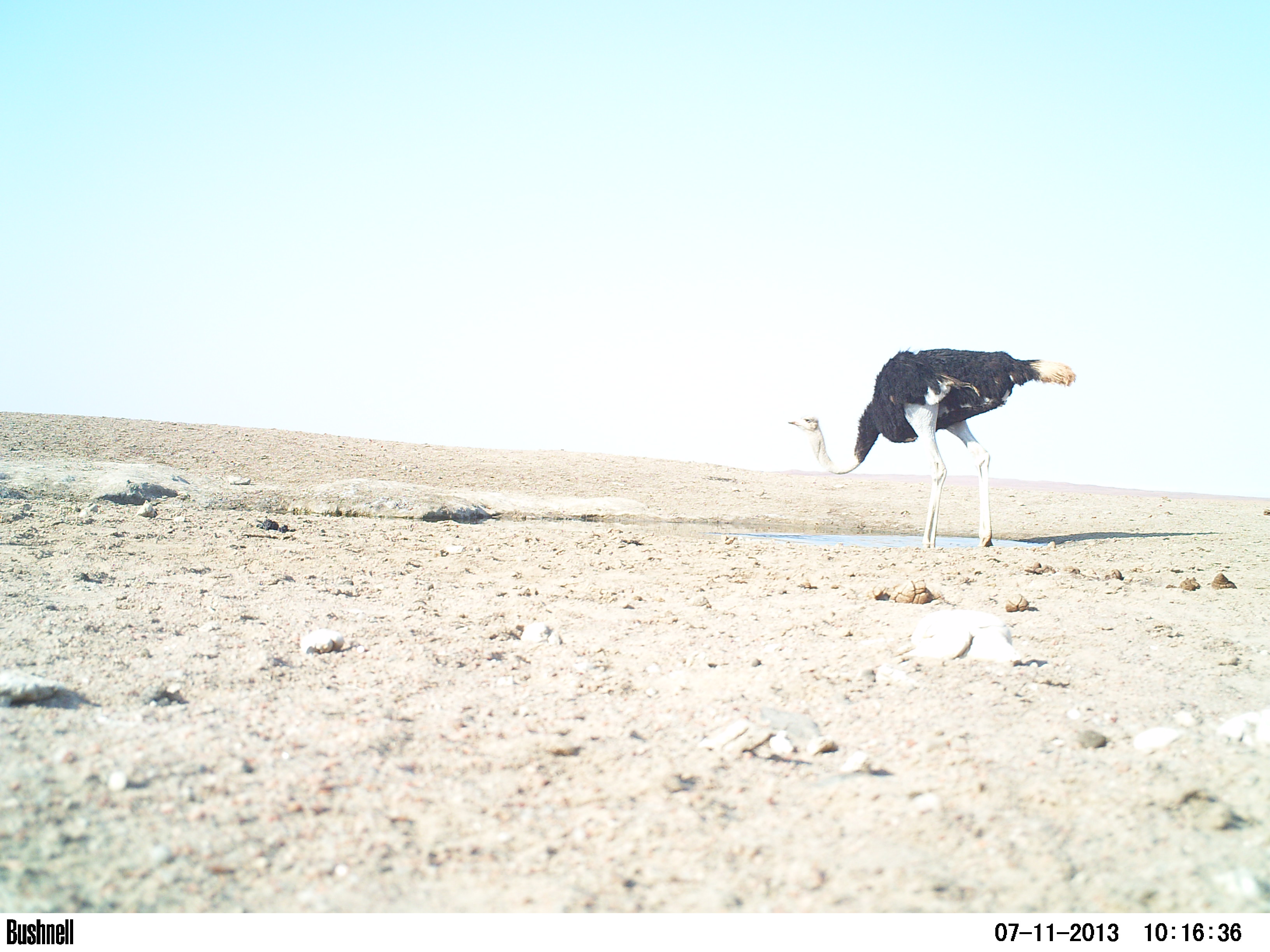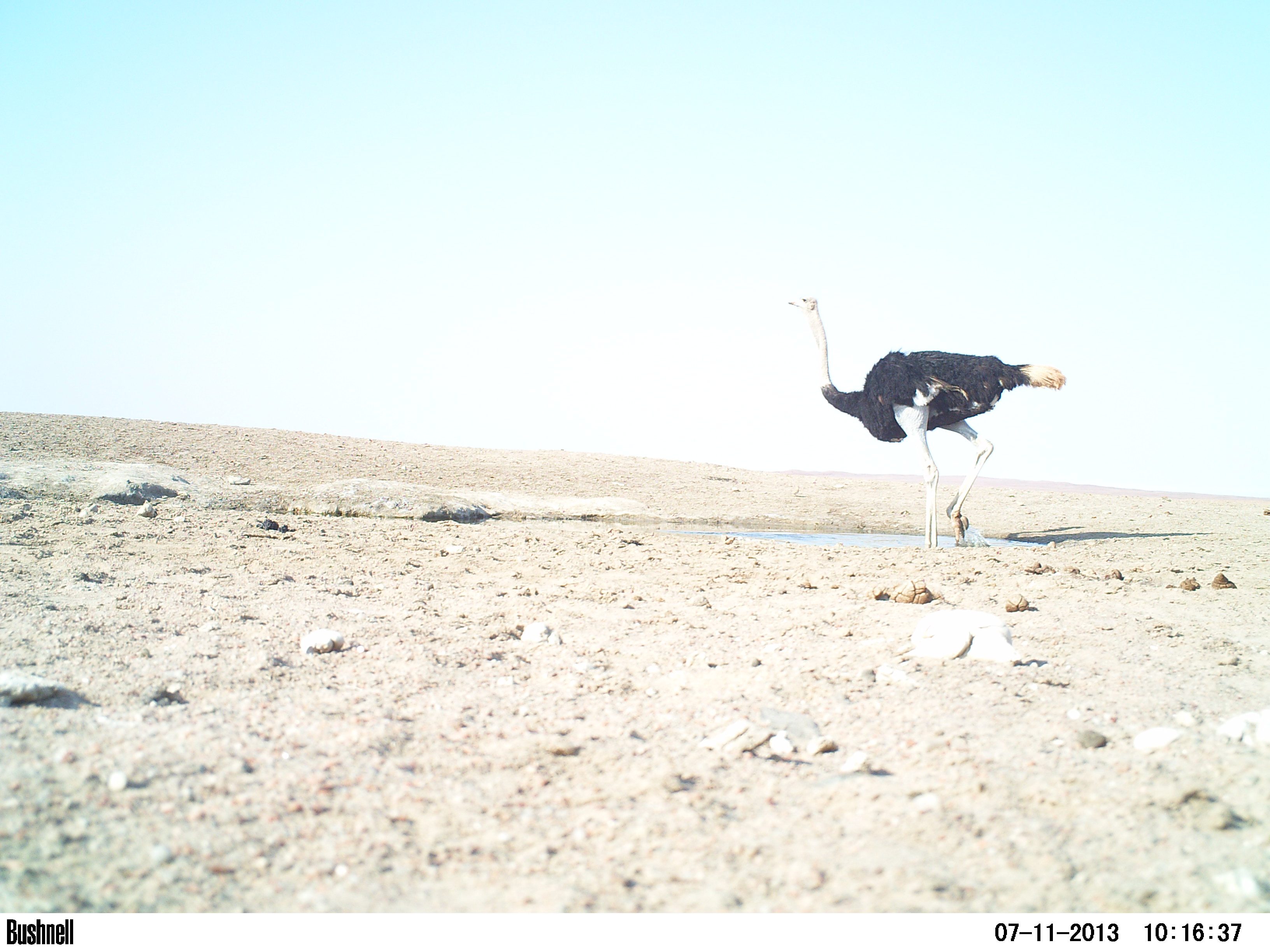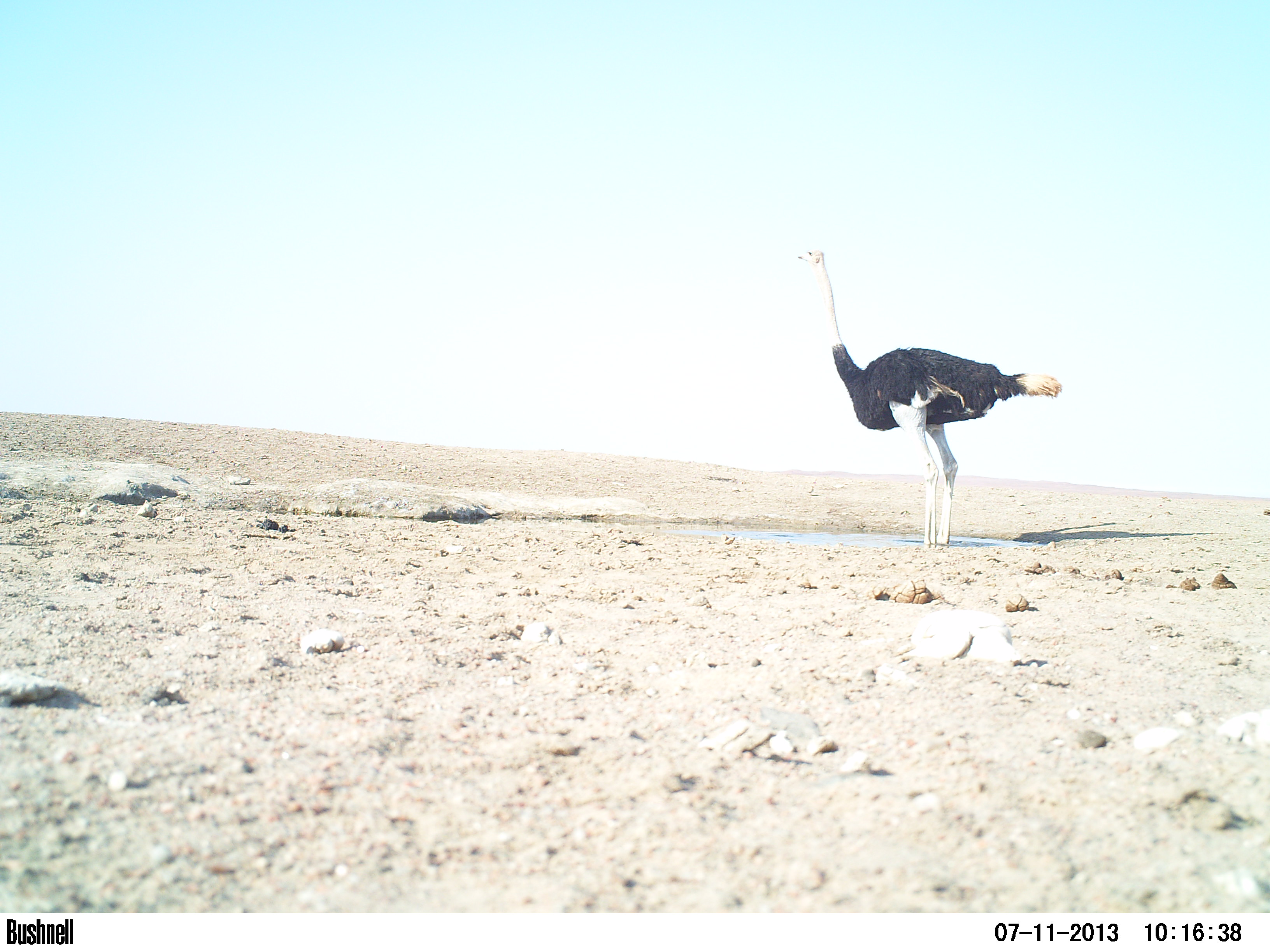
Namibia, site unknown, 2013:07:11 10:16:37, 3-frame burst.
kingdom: Animalia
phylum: Chordata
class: Aves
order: Struthioniformes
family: Struthionidae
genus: Struthio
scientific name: Struthio camelus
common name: common ostrich